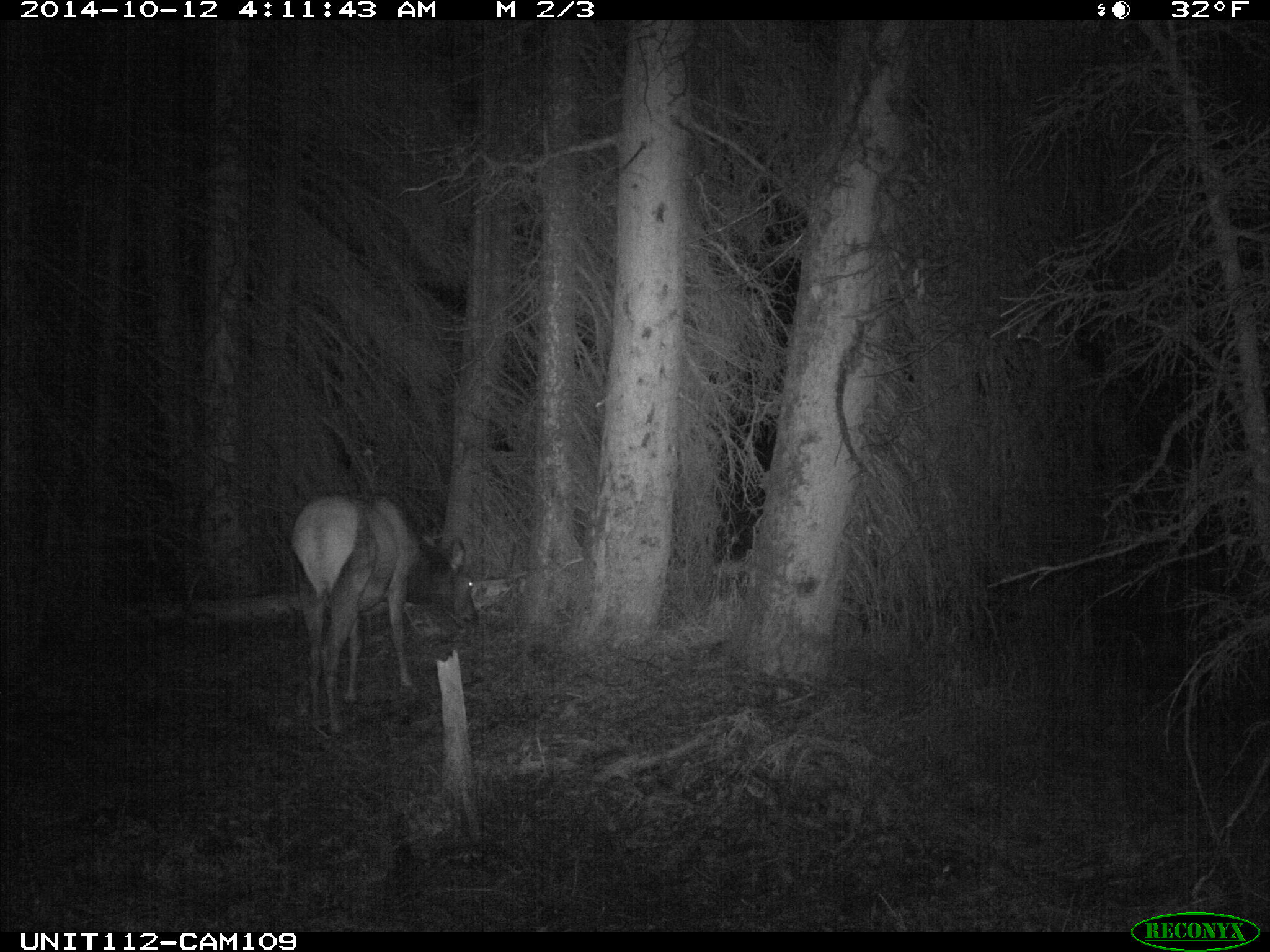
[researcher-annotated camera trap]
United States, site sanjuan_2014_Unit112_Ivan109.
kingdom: Animalia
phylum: Chordata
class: Mammalia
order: Artiodactyla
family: Cervidae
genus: Cervus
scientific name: Cervus elaphus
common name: red deer